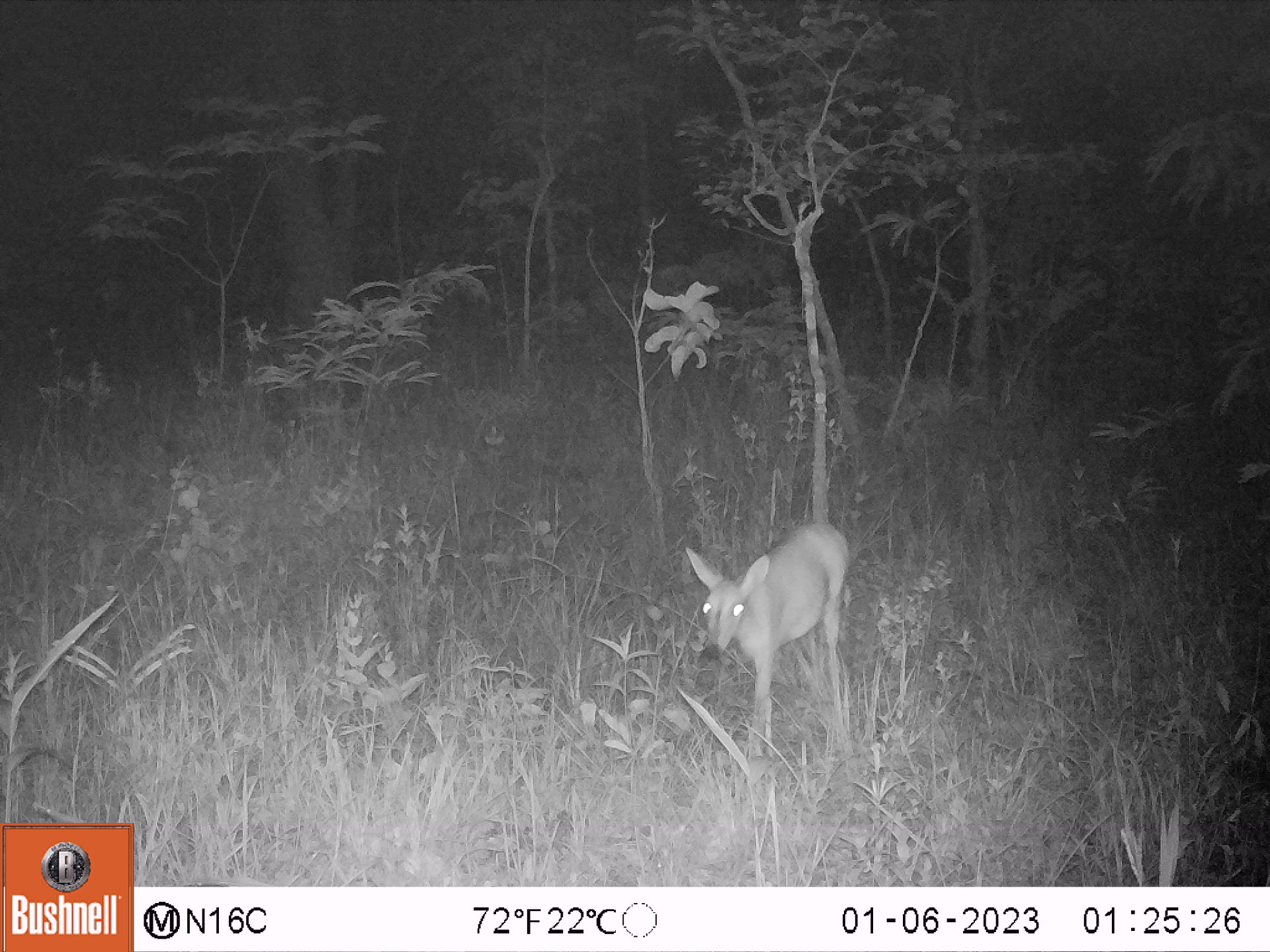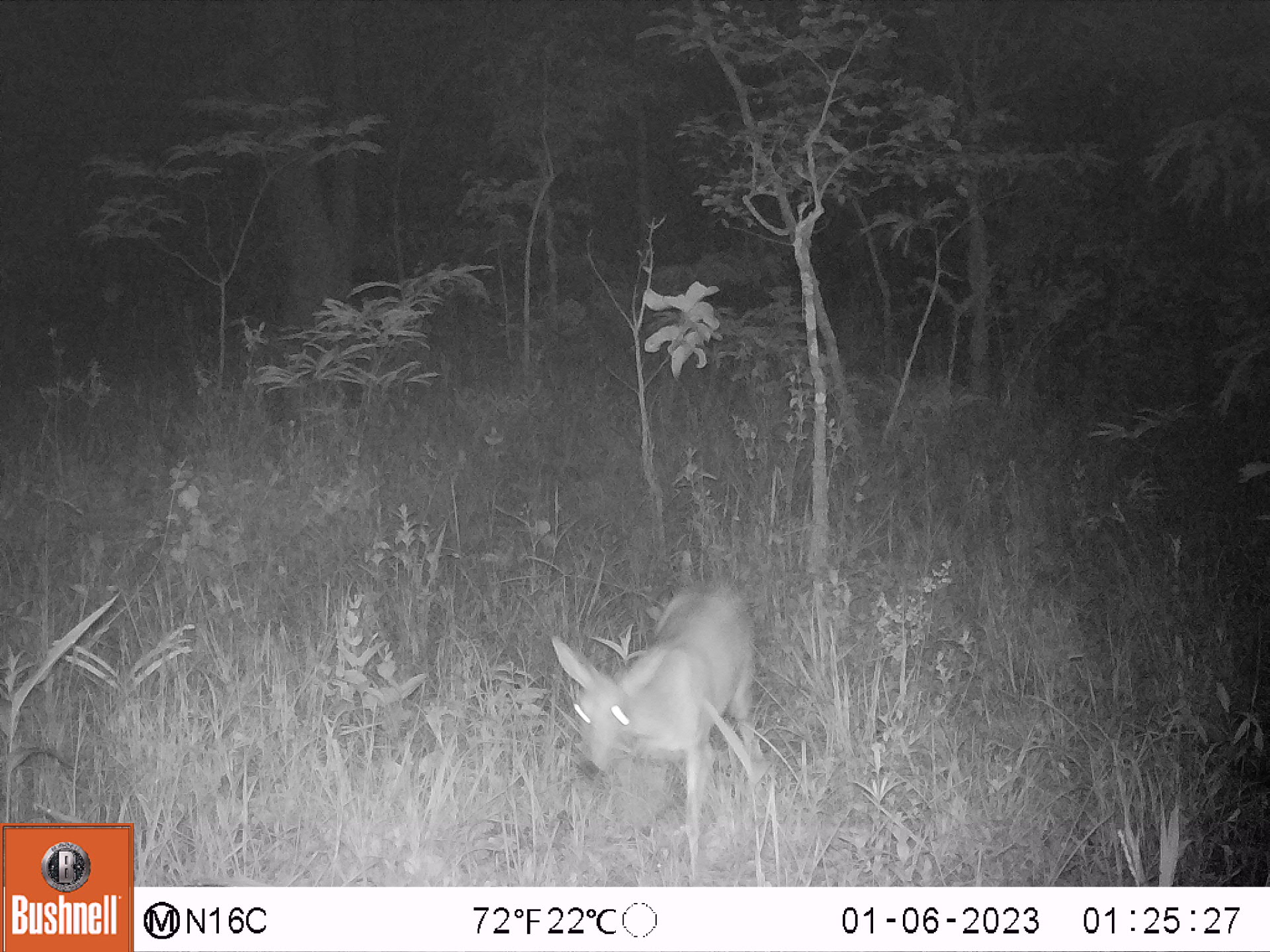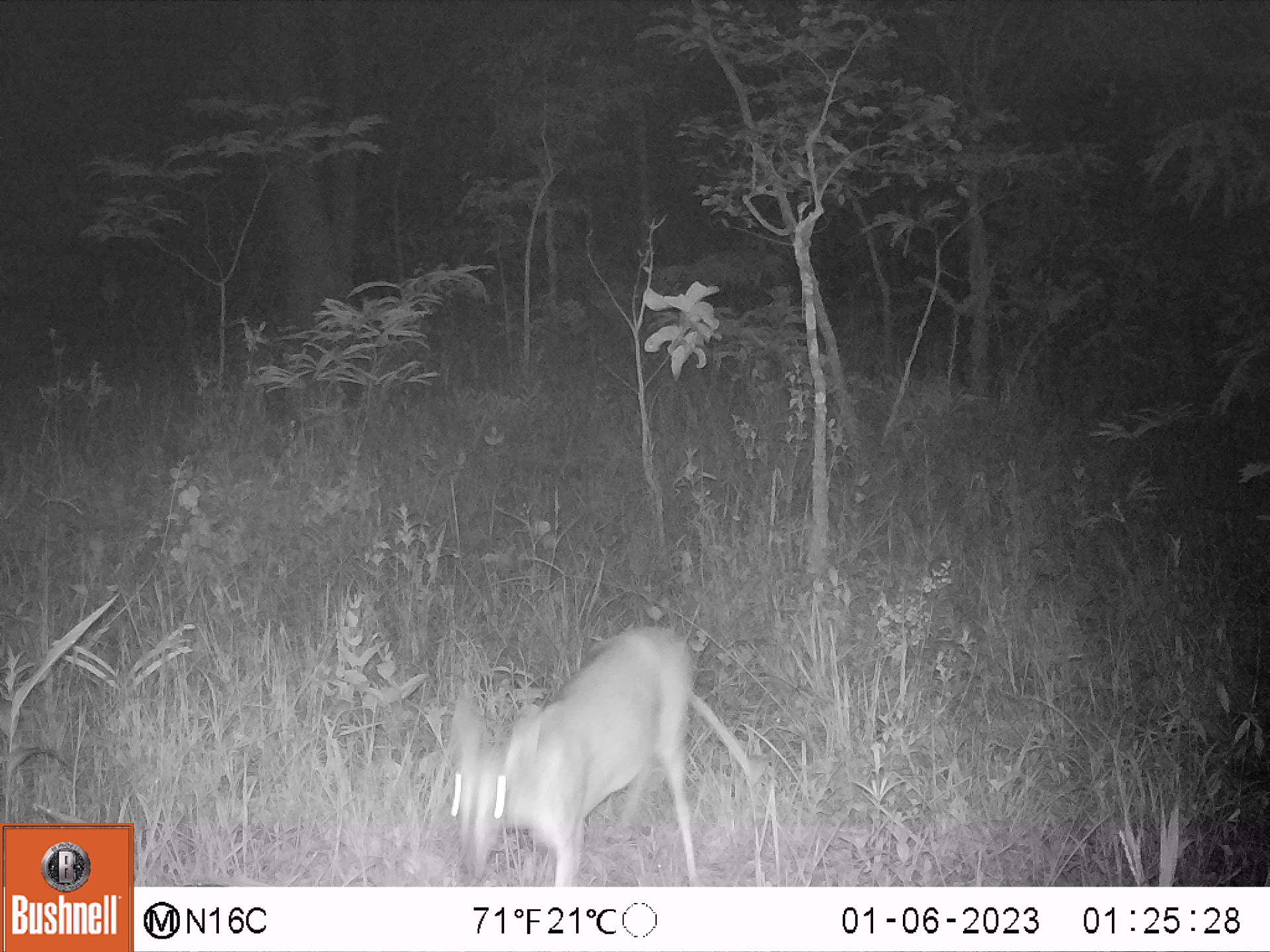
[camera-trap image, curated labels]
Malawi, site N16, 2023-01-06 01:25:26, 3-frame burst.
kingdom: Animalia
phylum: Chordata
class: Mammalia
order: Artiodactyla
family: Bovidae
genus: Sylvicapra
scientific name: Sylvicapra grimmia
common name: common duiker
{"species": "common duiker (Sylvicapra grimmia)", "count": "1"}